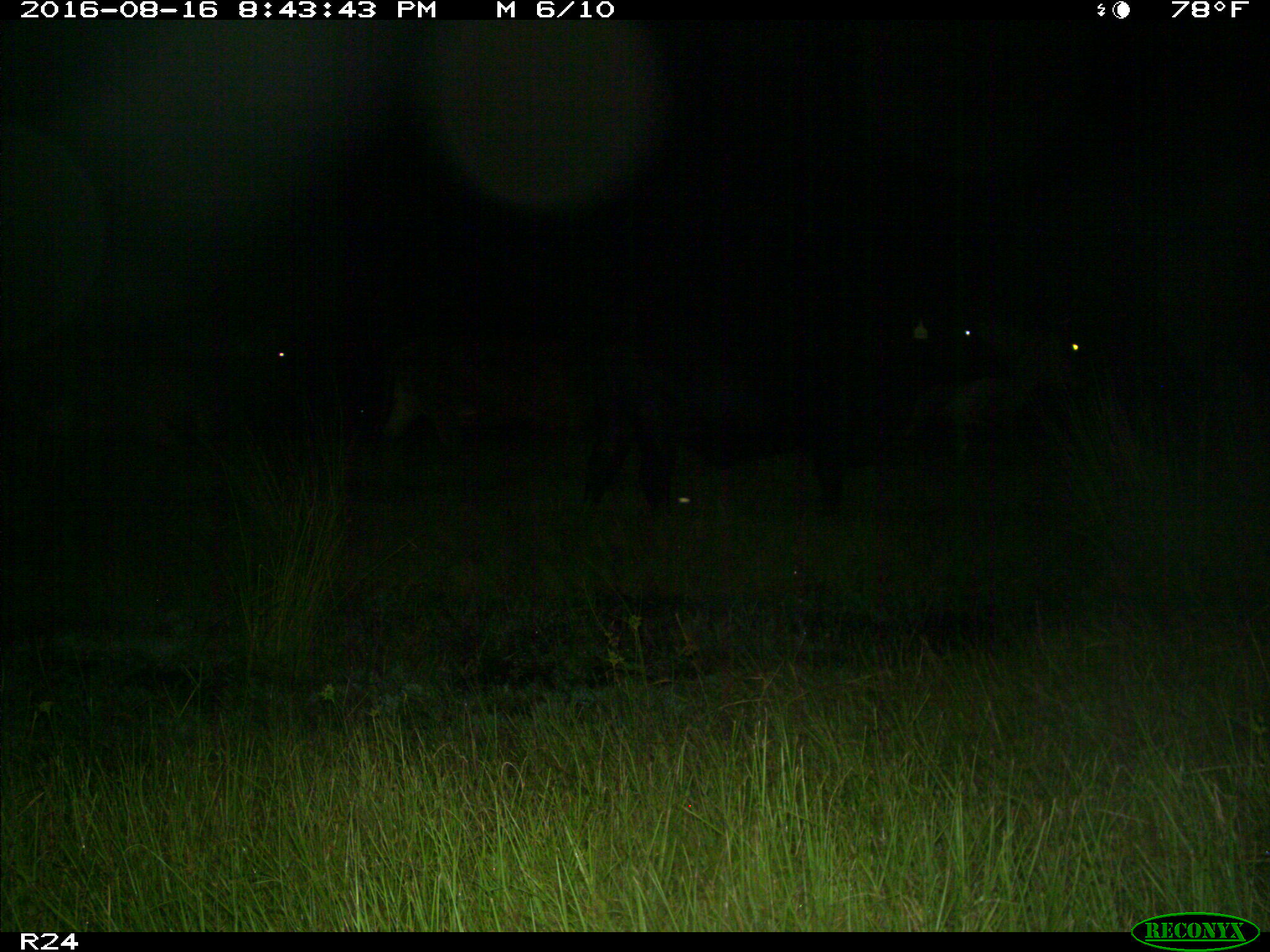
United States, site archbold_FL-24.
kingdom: Animalia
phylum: Chordata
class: Mammalia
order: Artiodactyla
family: Bovidae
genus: Bos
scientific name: Bos taurus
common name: domestic cow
Bos taurus (domestic cow).